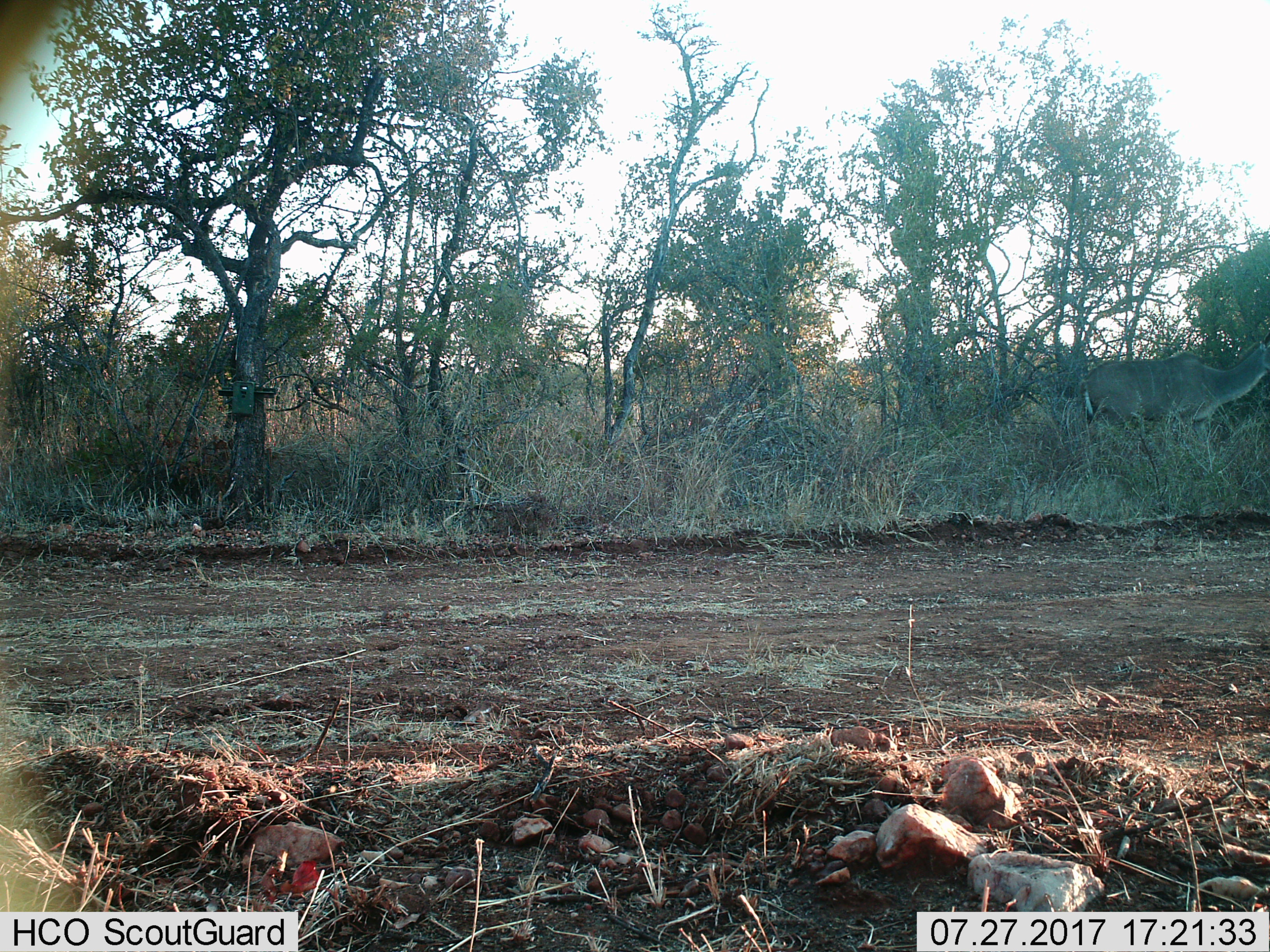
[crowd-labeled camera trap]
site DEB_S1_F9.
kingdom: Animalia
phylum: Chordata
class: Mammalia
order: Artiodactyla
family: Bovidae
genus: Tragelaphus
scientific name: Tragelaphus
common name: kudu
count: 1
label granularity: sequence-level